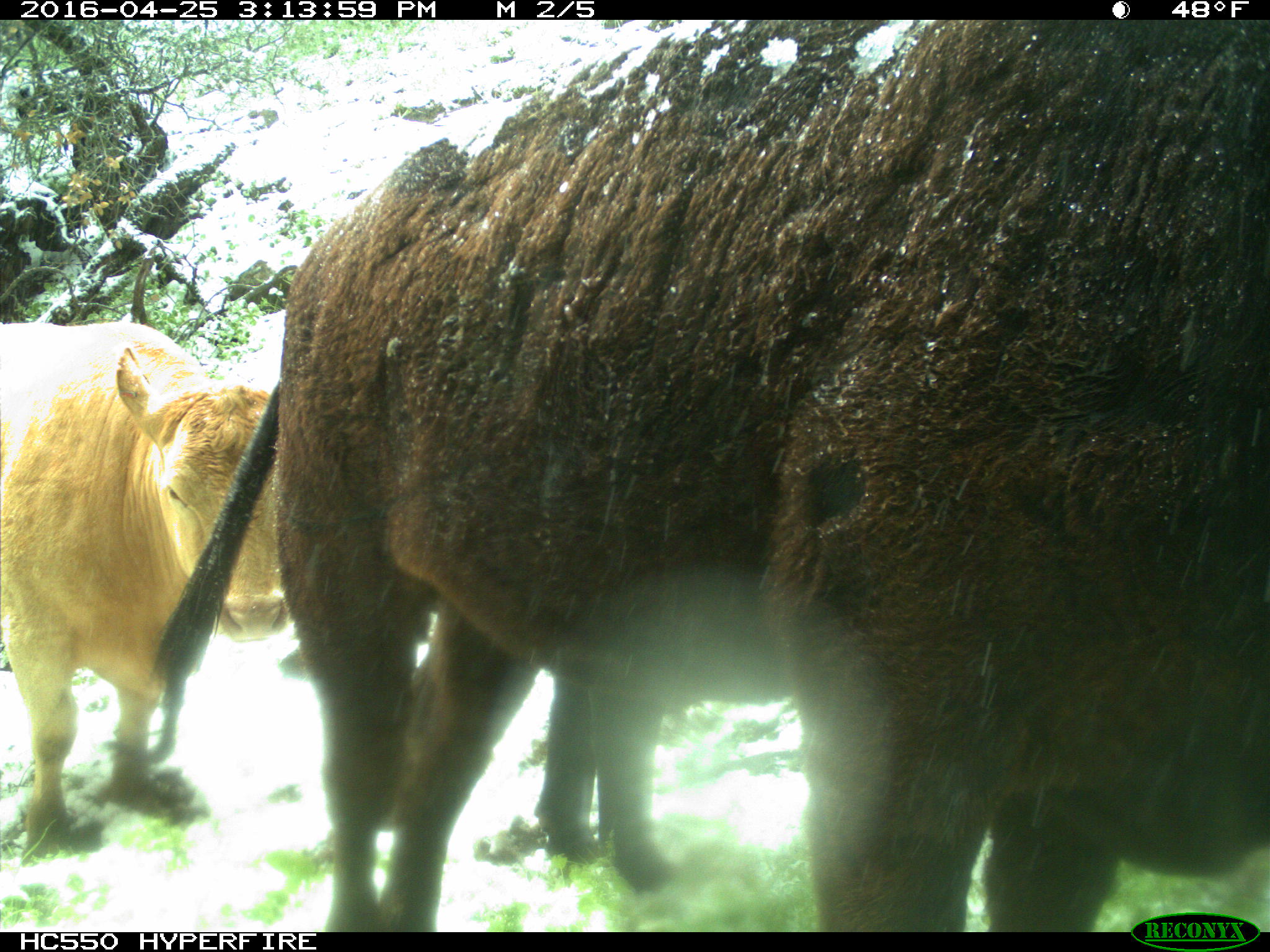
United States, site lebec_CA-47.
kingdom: Animalia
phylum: Chordata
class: Mammalia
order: Artiodactyla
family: Bovidae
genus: Bos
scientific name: Bos taurus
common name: domestic cow